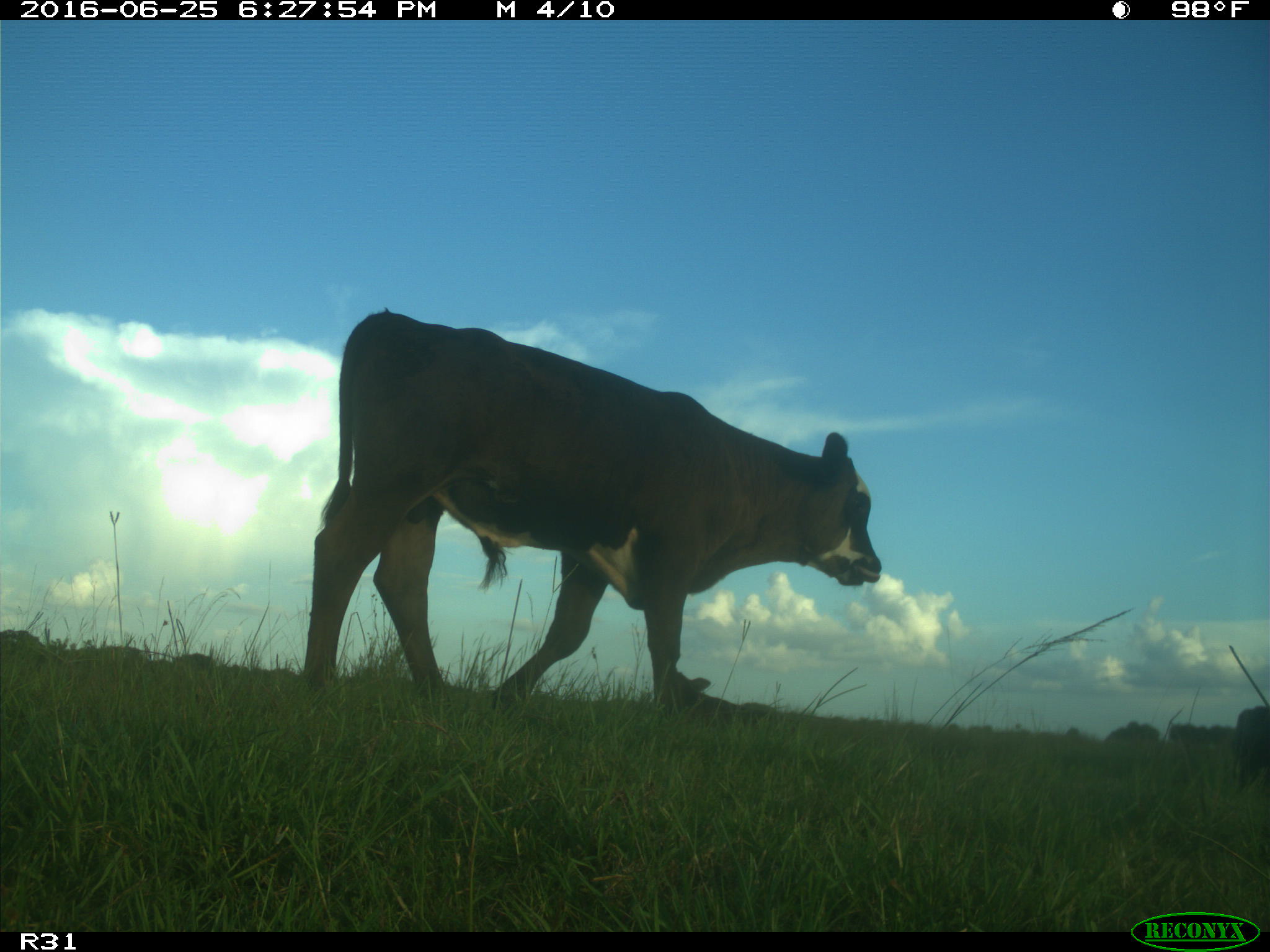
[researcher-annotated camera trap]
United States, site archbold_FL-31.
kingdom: Animalia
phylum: Chordata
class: Mammalia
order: Artiodactyla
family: Bovidae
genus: Bos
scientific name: Bos taurus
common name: domestic cow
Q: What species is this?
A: Bos taurus (domestic cow).